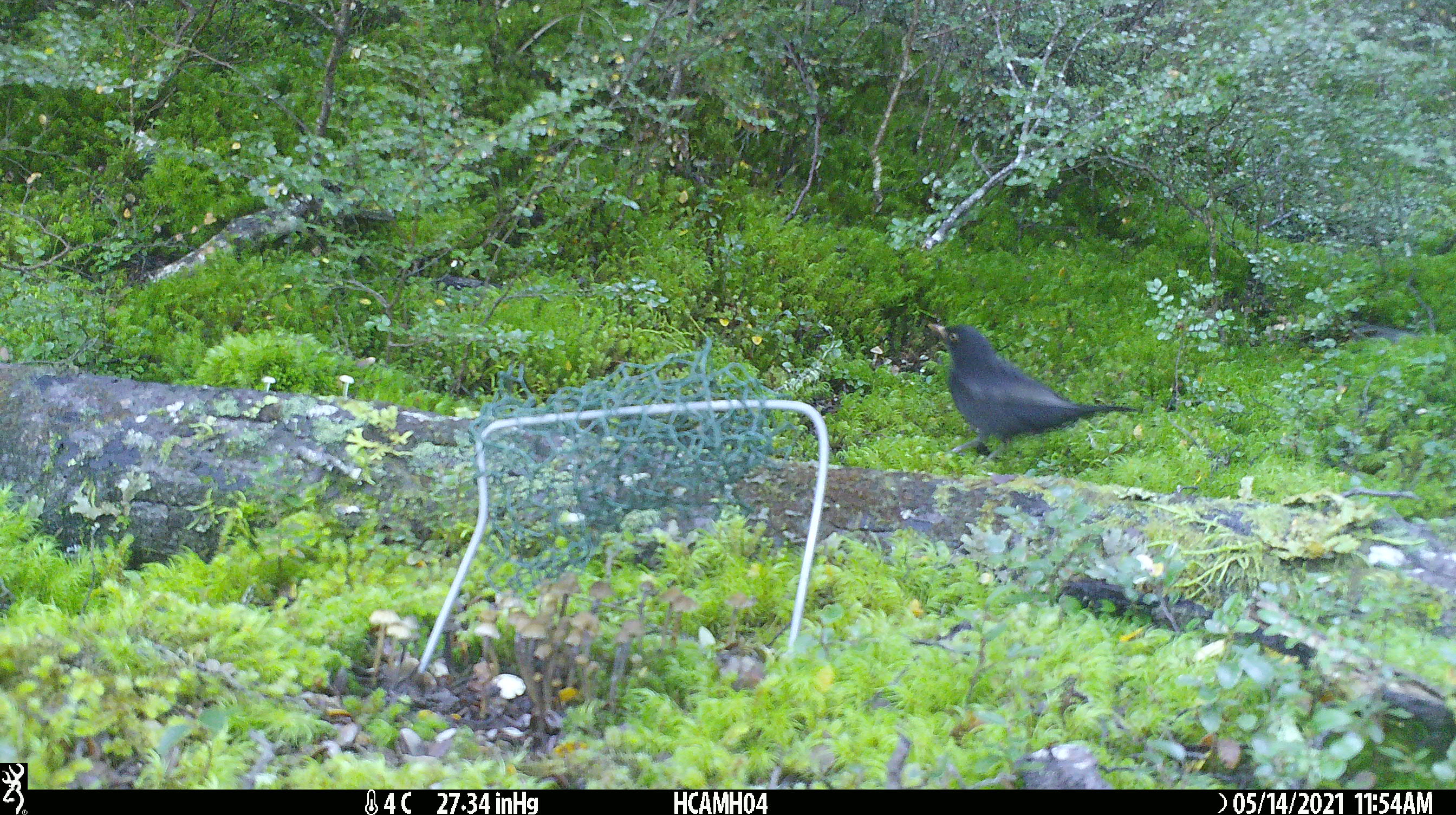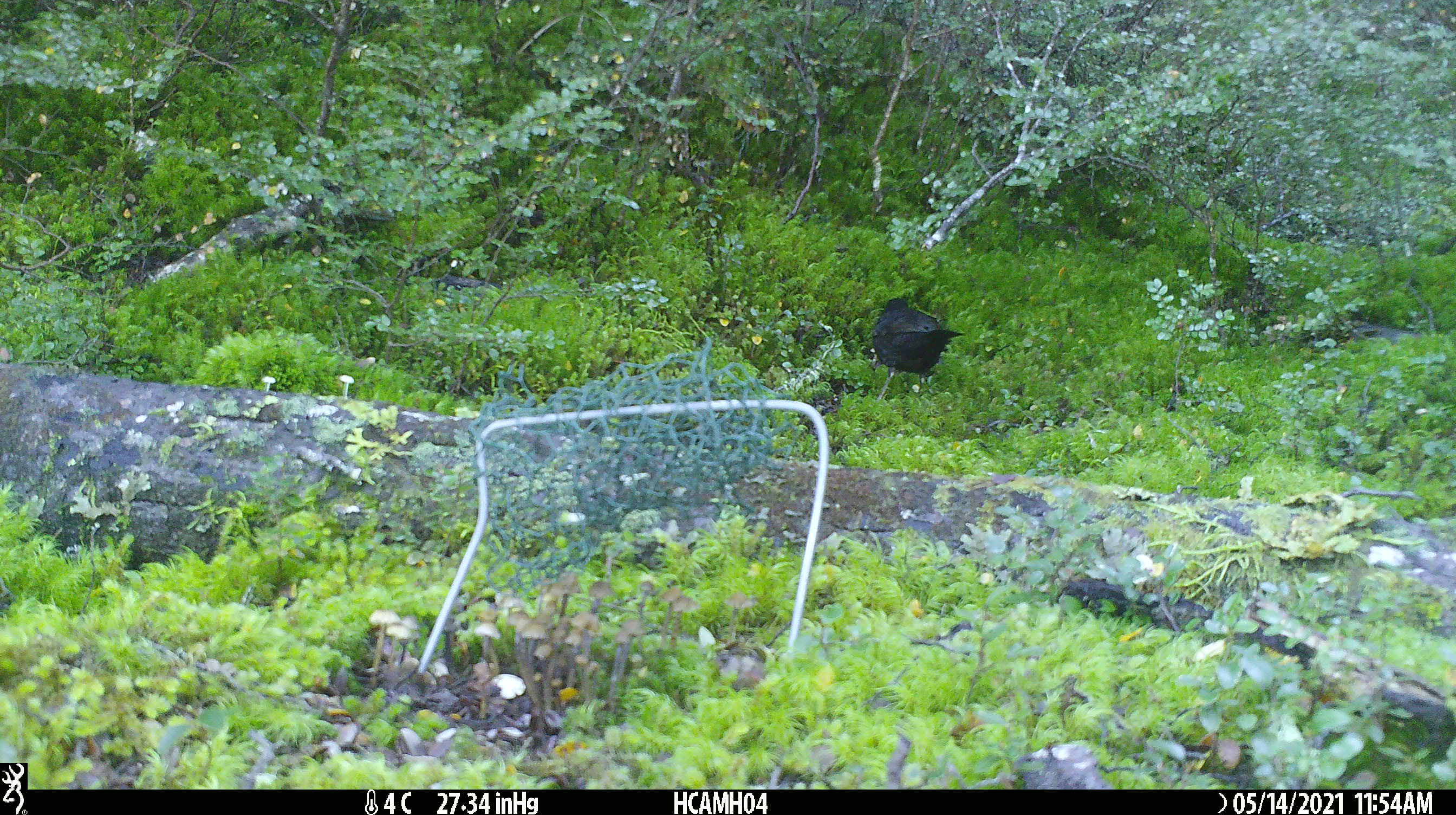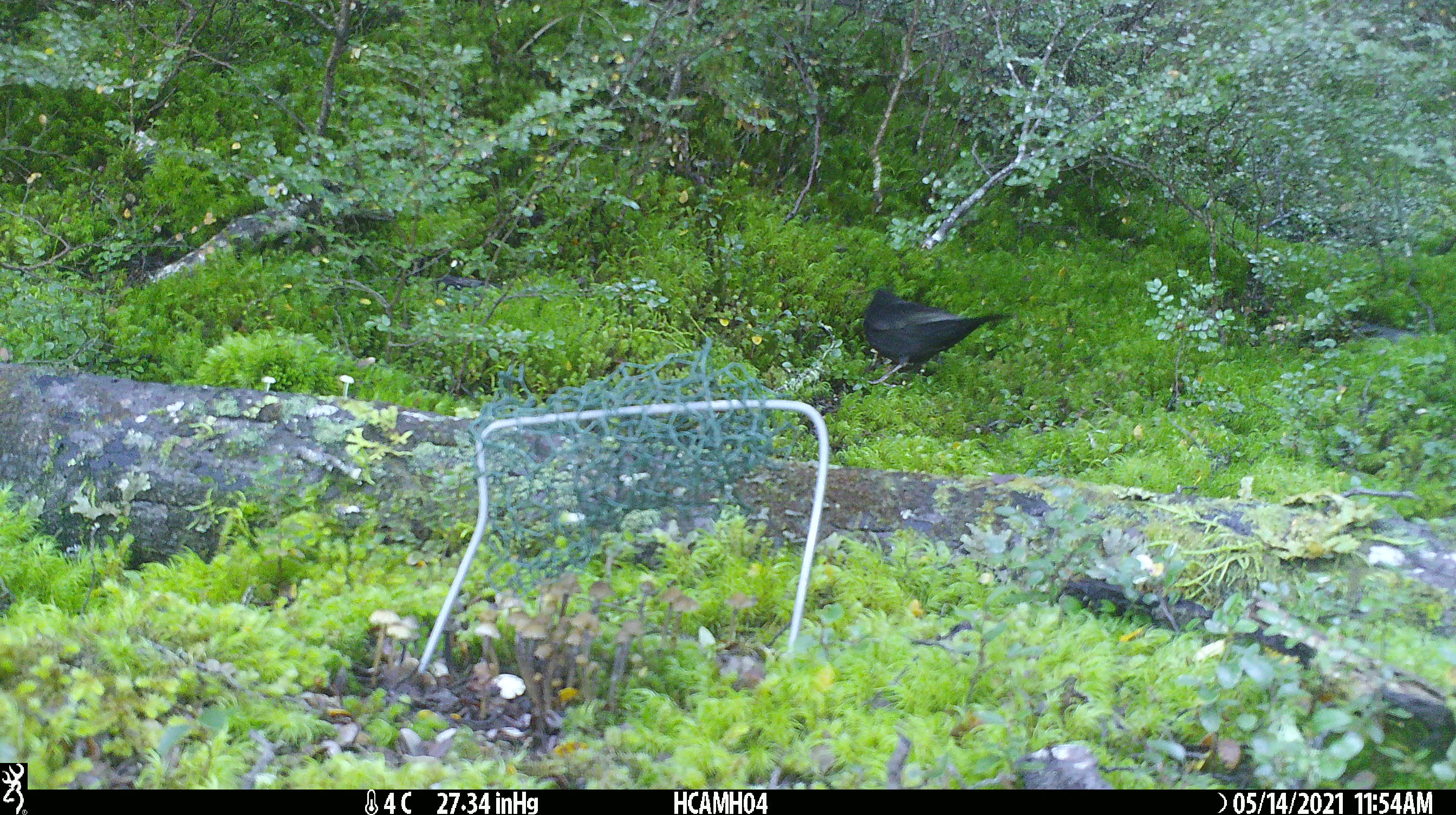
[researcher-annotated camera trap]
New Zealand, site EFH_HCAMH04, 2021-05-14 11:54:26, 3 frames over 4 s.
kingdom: Animalia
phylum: Chordata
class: Aves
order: Passeriformes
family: Turdidae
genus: Turdus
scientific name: Turdus merula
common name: eurasian blackbird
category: blackbird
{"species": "blackbird (eurasian blackbird) (Turdus merula)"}